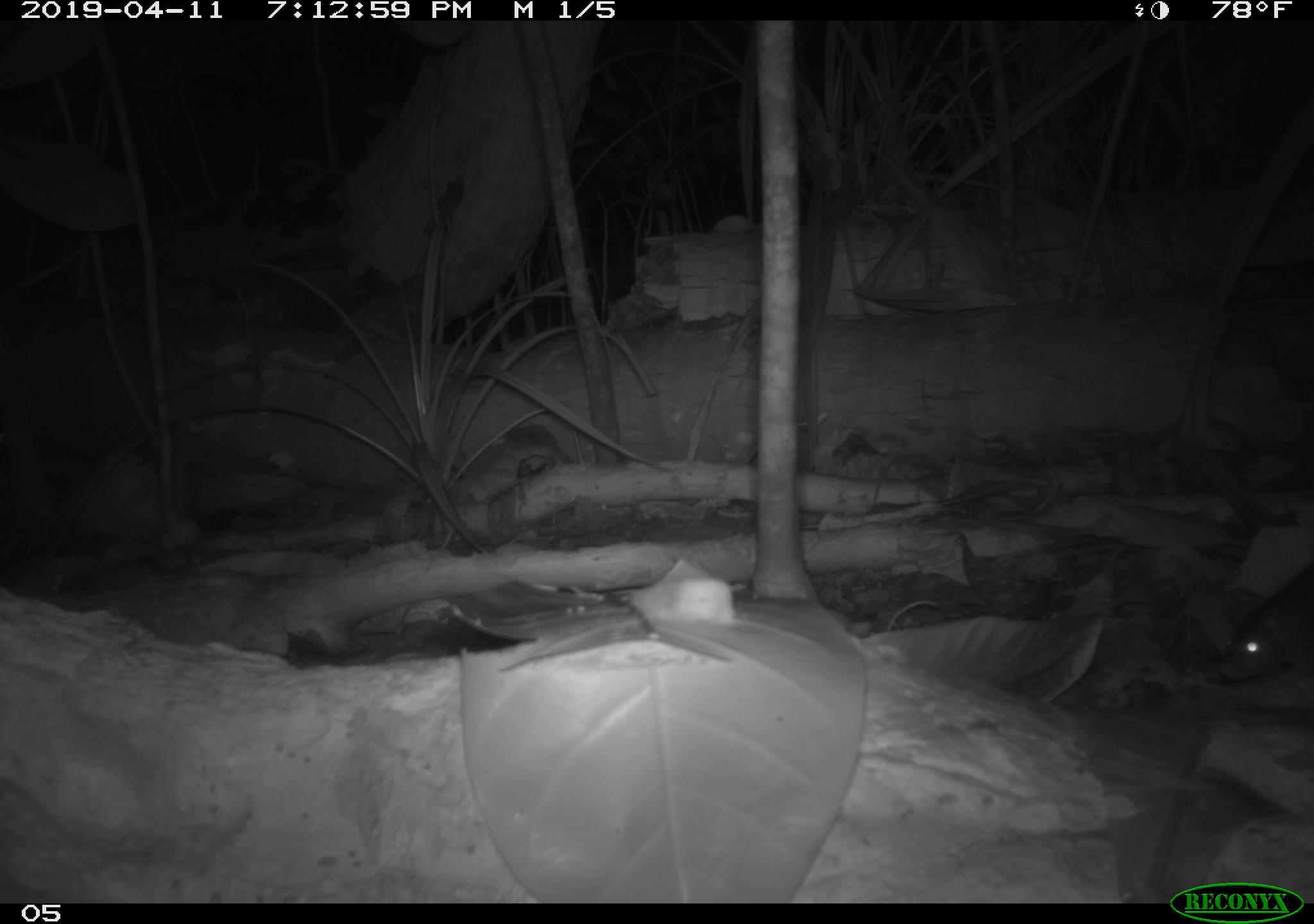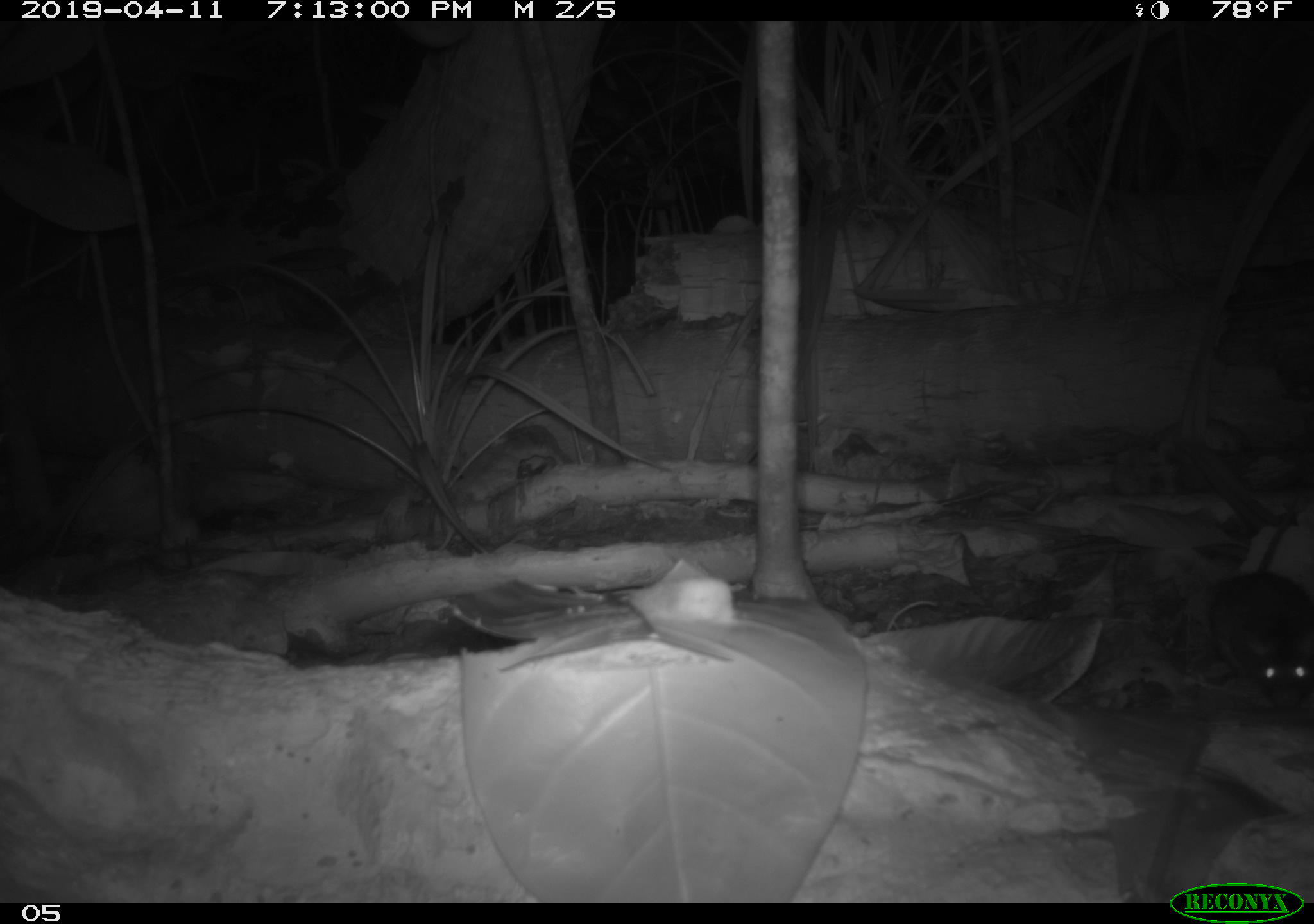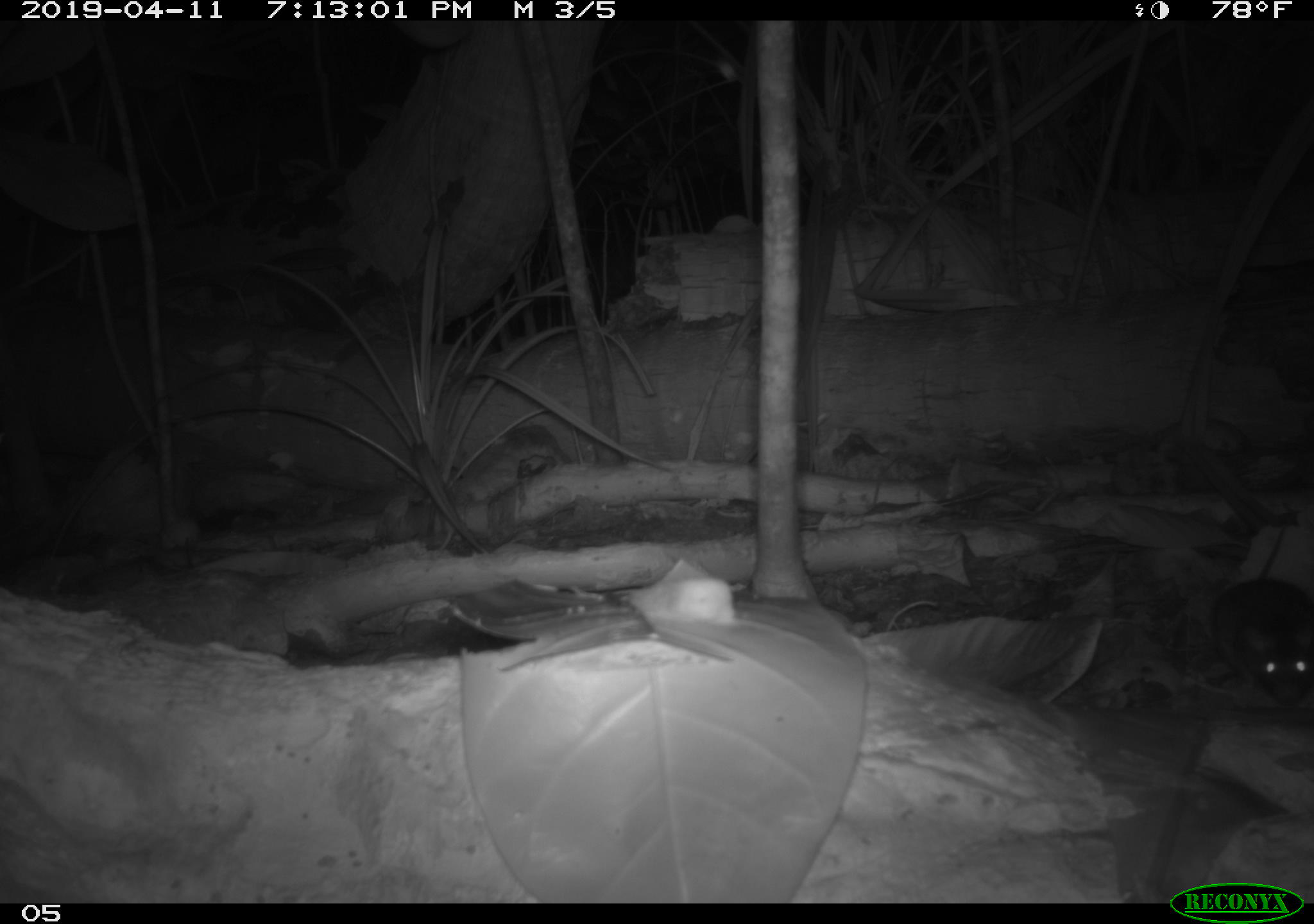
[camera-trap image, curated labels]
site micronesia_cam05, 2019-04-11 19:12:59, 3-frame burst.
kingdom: Animalia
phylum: Chordata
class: Mammalia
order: Rodentia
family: Muridae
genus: Rattus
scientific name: Rattus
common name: rat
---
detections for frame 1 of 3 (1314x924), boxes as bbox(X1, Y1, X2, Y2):
rat: bbox(1221, 549, 1313, 680)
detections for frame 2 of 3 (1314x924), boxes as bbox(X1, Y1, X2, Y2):
rat: bbox(1202, 568, 1313, 711)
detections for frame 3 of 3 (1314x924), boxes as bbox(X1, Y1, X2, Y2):
rat: bbox(1204, 575, 1314, 706)